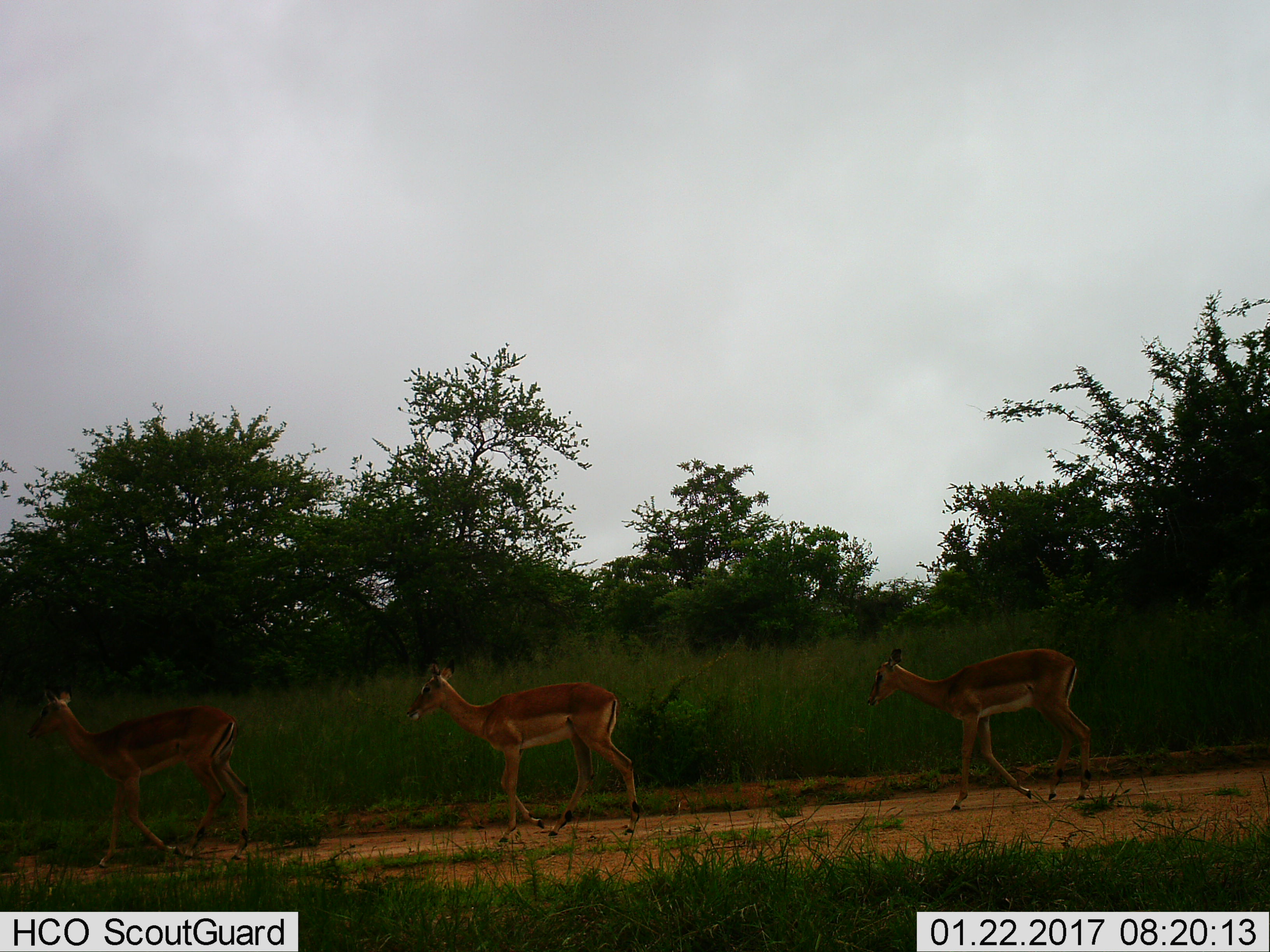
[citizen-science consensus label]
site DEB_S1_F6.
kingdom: Animalia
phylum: Chordata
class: Mammalia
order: Artiodactyla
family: Bovidae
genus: Aepyceros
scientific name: Aepyceros melampus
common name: impala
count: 3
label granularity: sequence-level